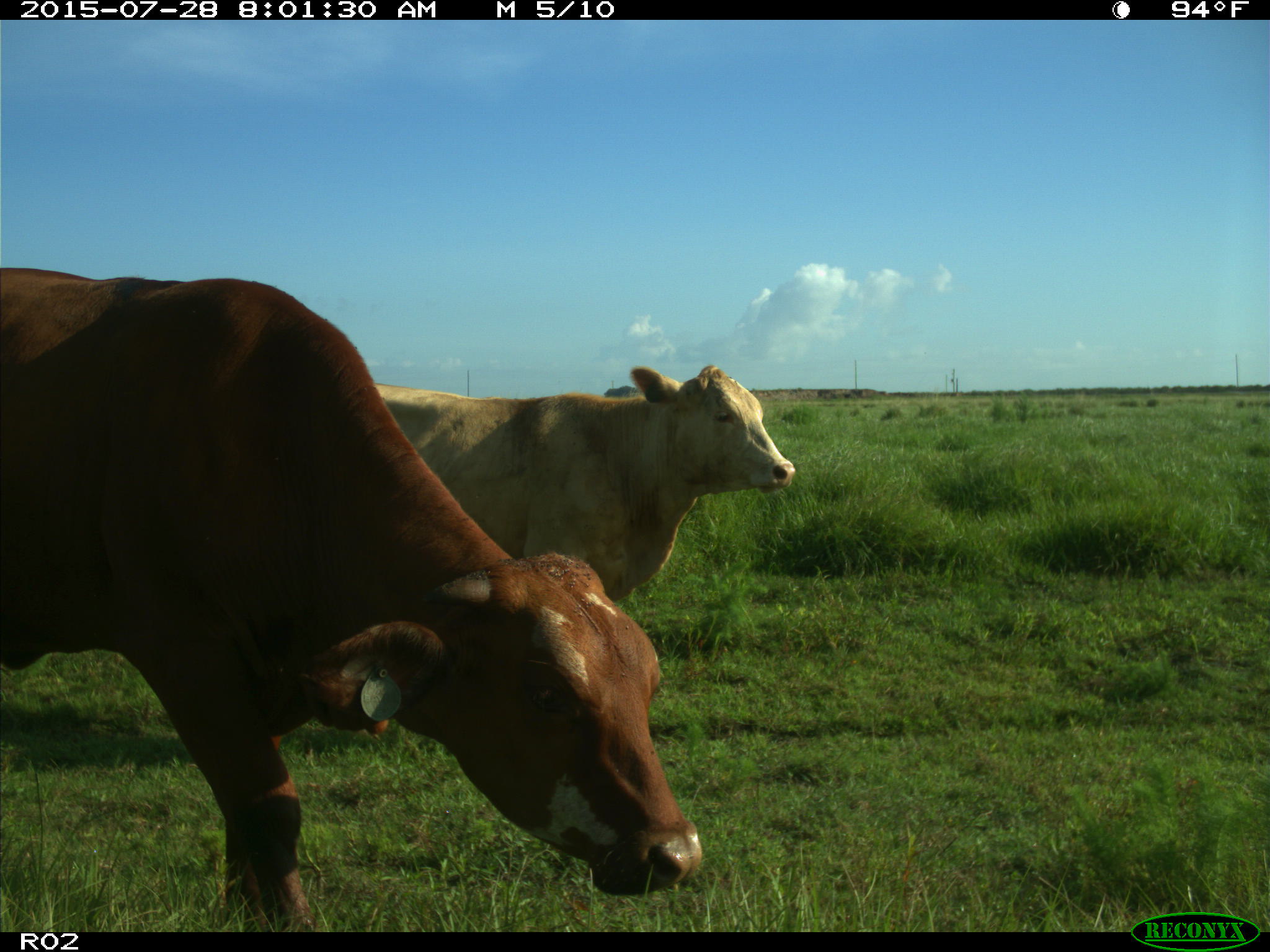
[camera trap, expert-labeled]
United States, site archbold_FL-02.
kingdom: Animalia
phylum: Chordata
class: Mammalia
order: Artiodactyla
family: Bovidae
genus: Bos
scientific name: Bos taurus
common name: domestic cow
Bos taurus (domestic cow).